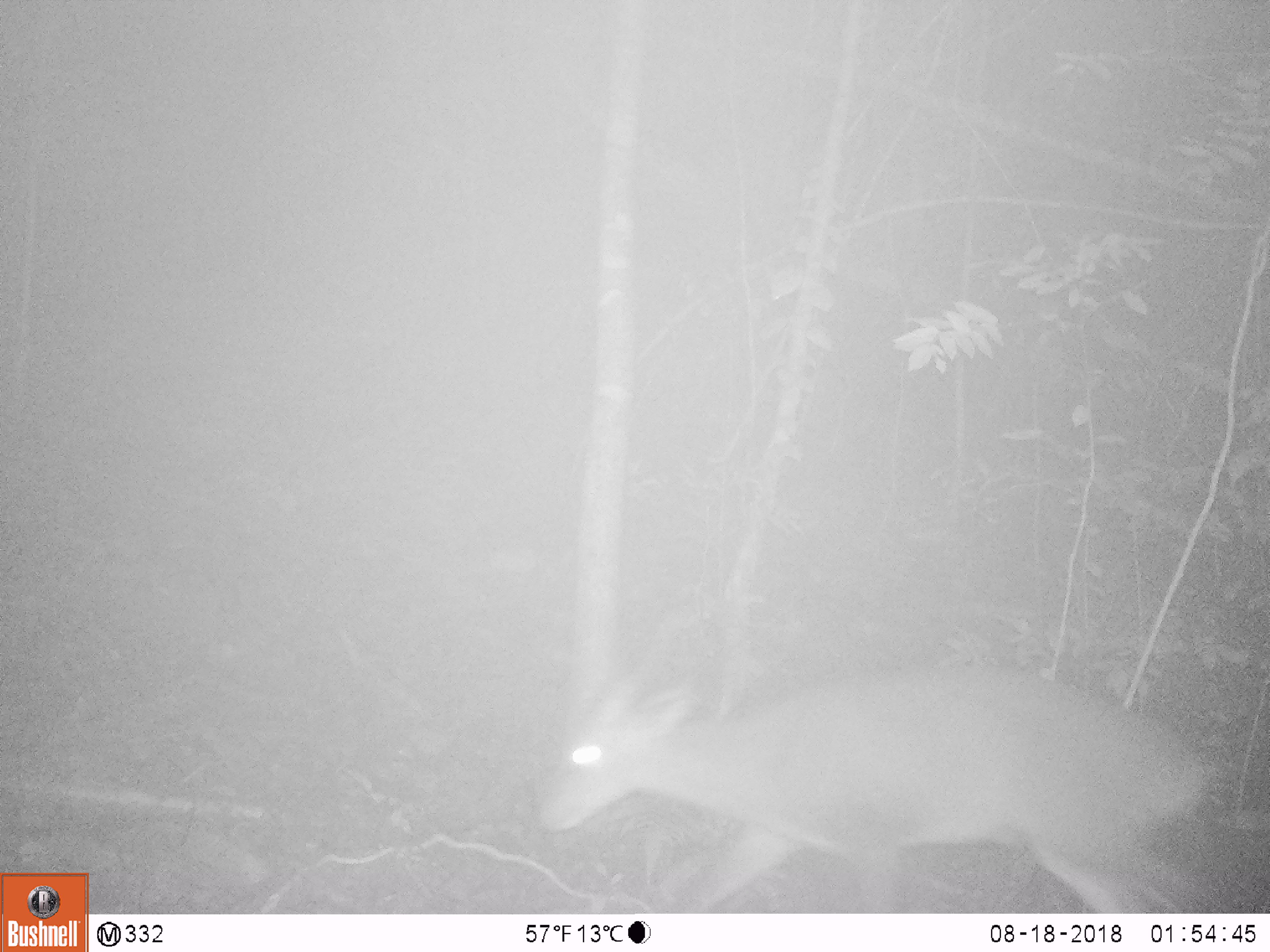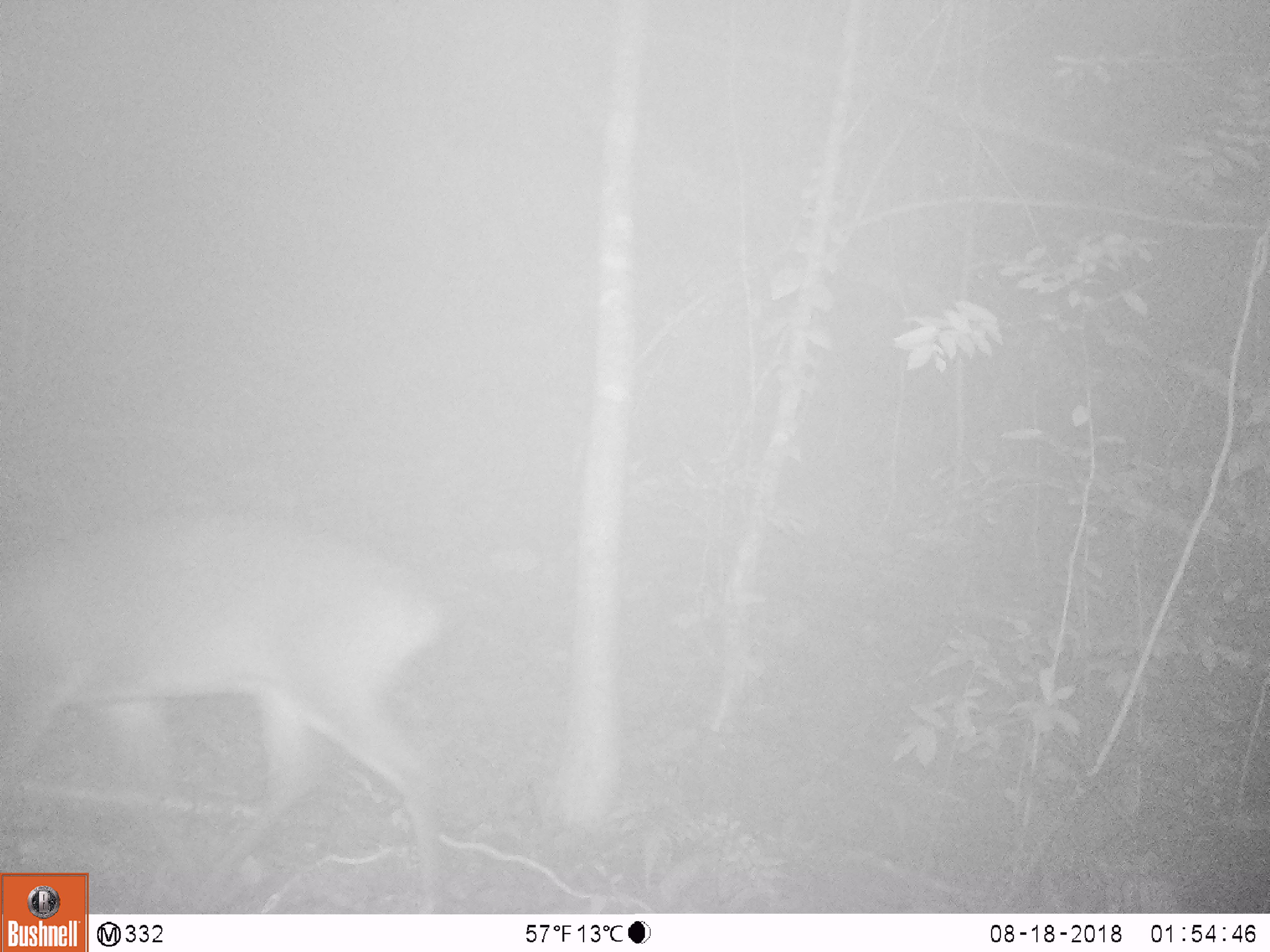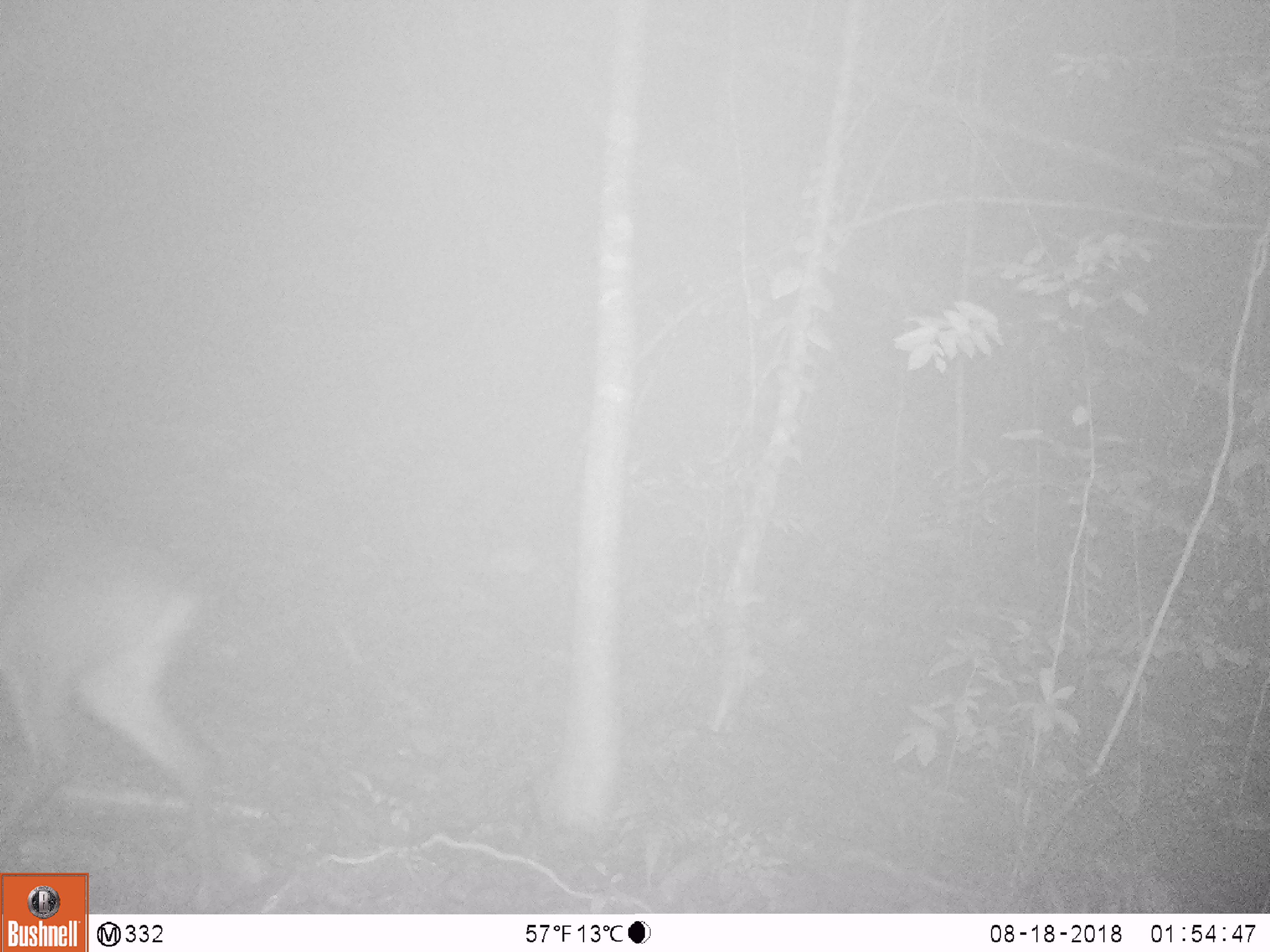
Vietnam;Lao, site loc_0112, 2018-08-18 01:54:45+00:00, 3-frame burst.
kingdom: Animalia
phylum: Chordata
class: Mammalia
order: Artiodactyla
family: Cervidae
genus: Muntiacus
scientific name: Muntiacus vuquangensis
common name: large-antlered muntjac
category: large antlered muntjac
Large antlered muntjac (large-antlered muntjac) (Muntiacus vuquangensis). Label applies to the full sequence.